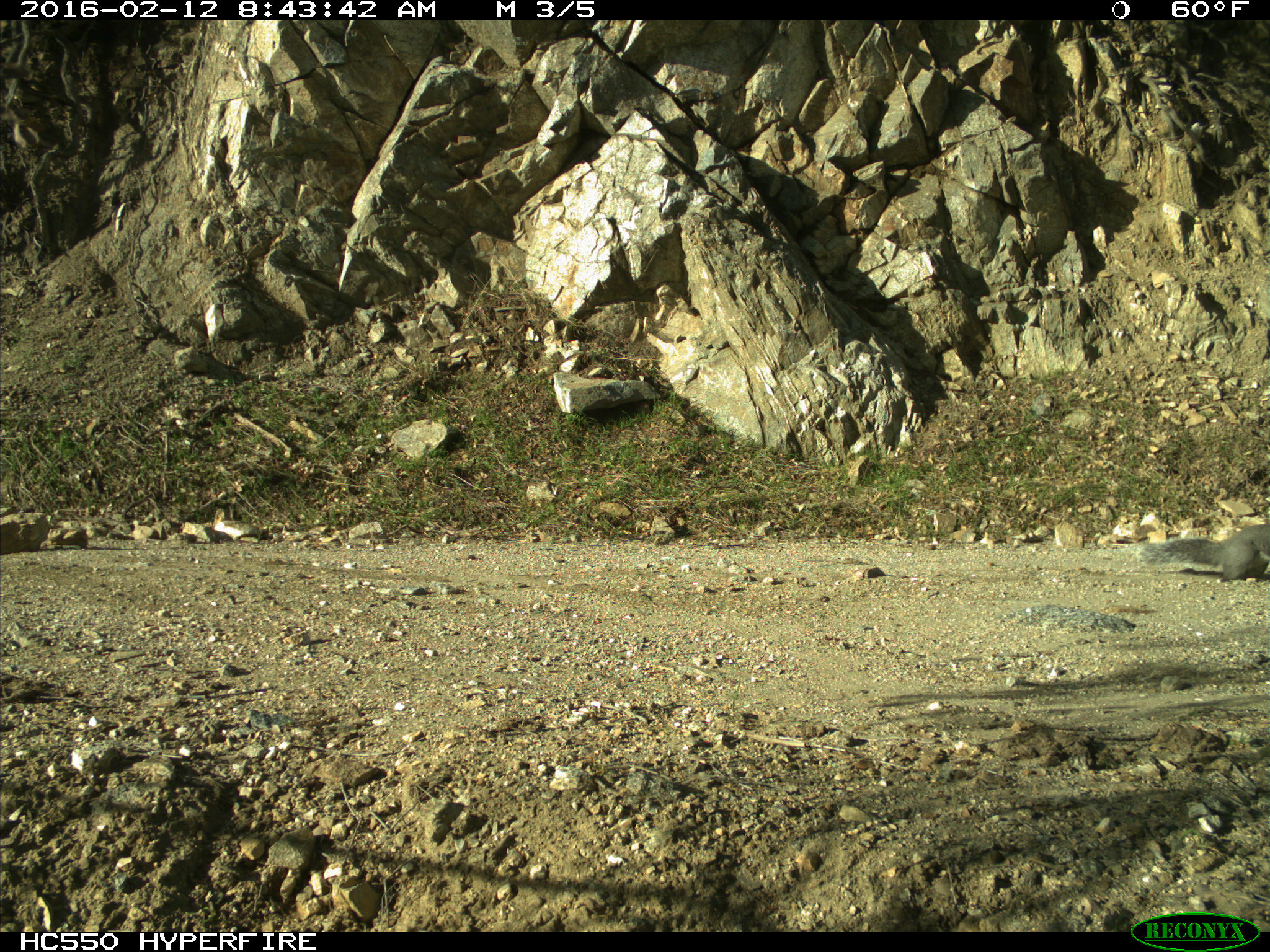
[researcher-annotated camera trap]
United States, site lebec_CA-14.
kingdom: Animalia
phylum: Chordata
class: Mammalia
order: Rodentia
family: Sciuridae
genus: Sciurus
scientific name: Sciurus carolinensis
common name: eastern gray squirrel